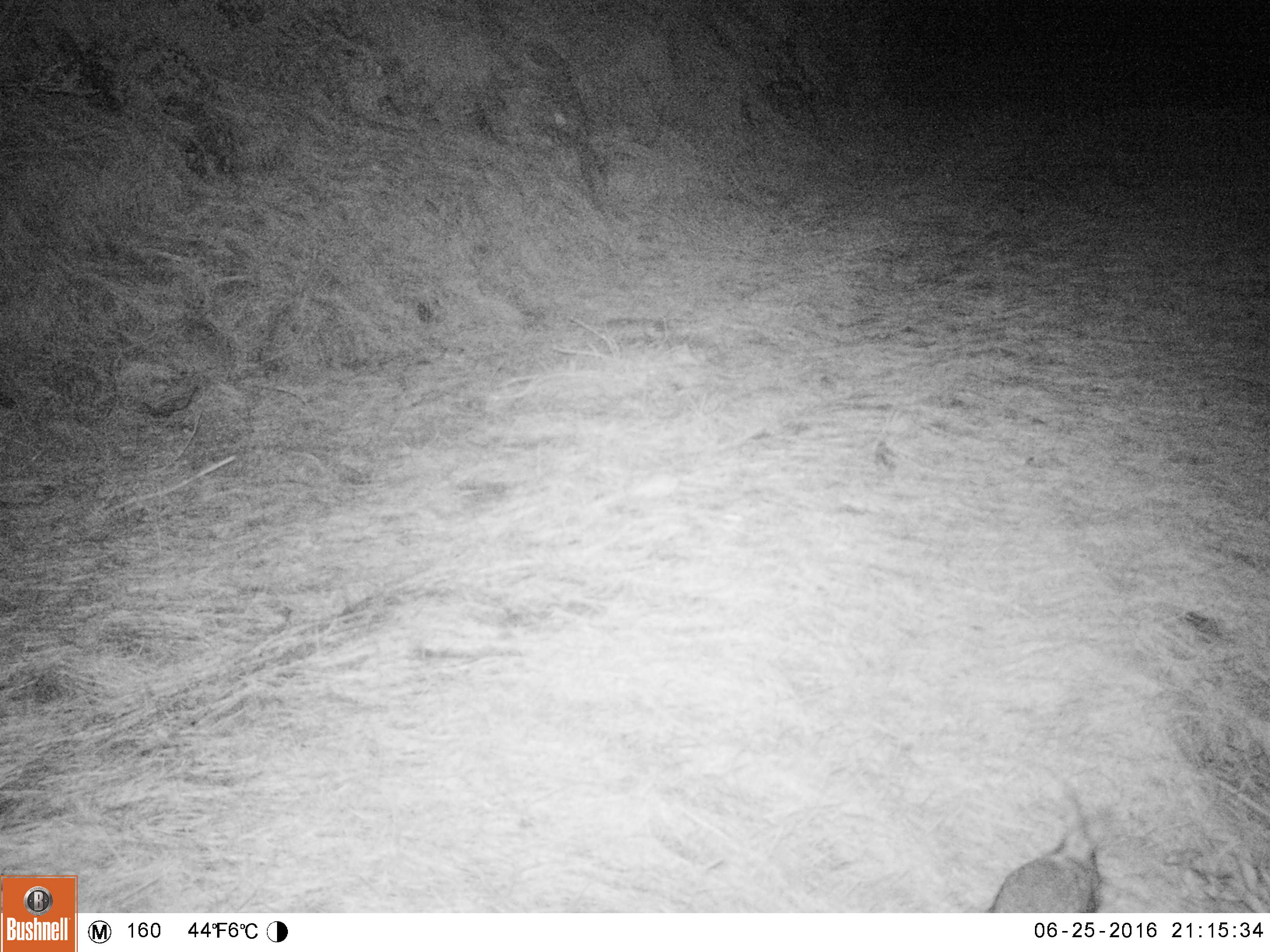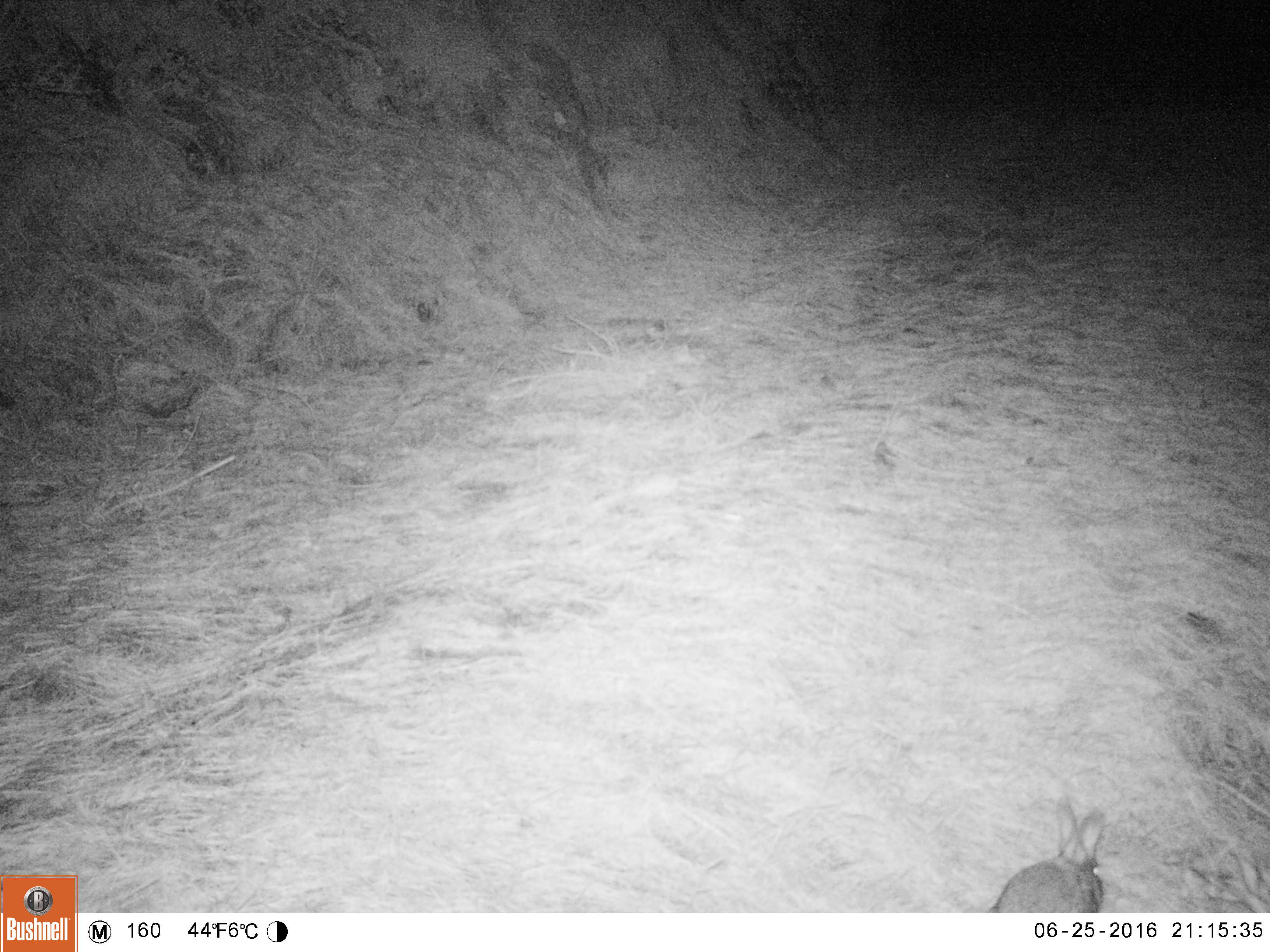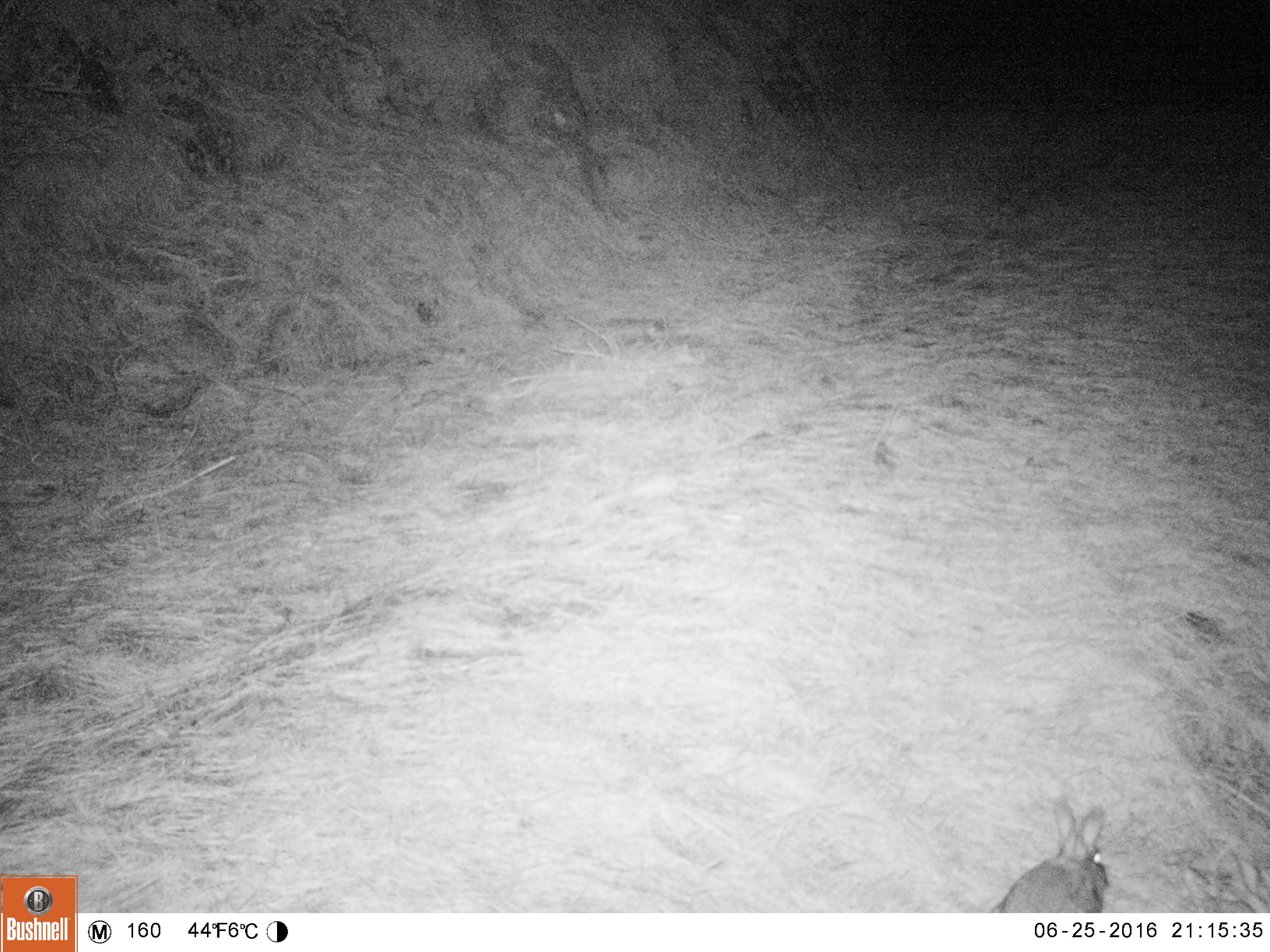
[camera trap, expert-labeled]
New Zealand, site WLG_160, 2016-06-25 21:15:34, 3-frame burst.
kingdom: Animalia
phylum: Chordata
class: Mammalia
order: Lagomorpha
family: Leporidae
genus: Oryctolagus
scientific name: Oryctolagus cuniculus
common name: european rabbit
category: rabbit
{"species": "rabbit (european rabbit) (Oryctolagus cuniculus)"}